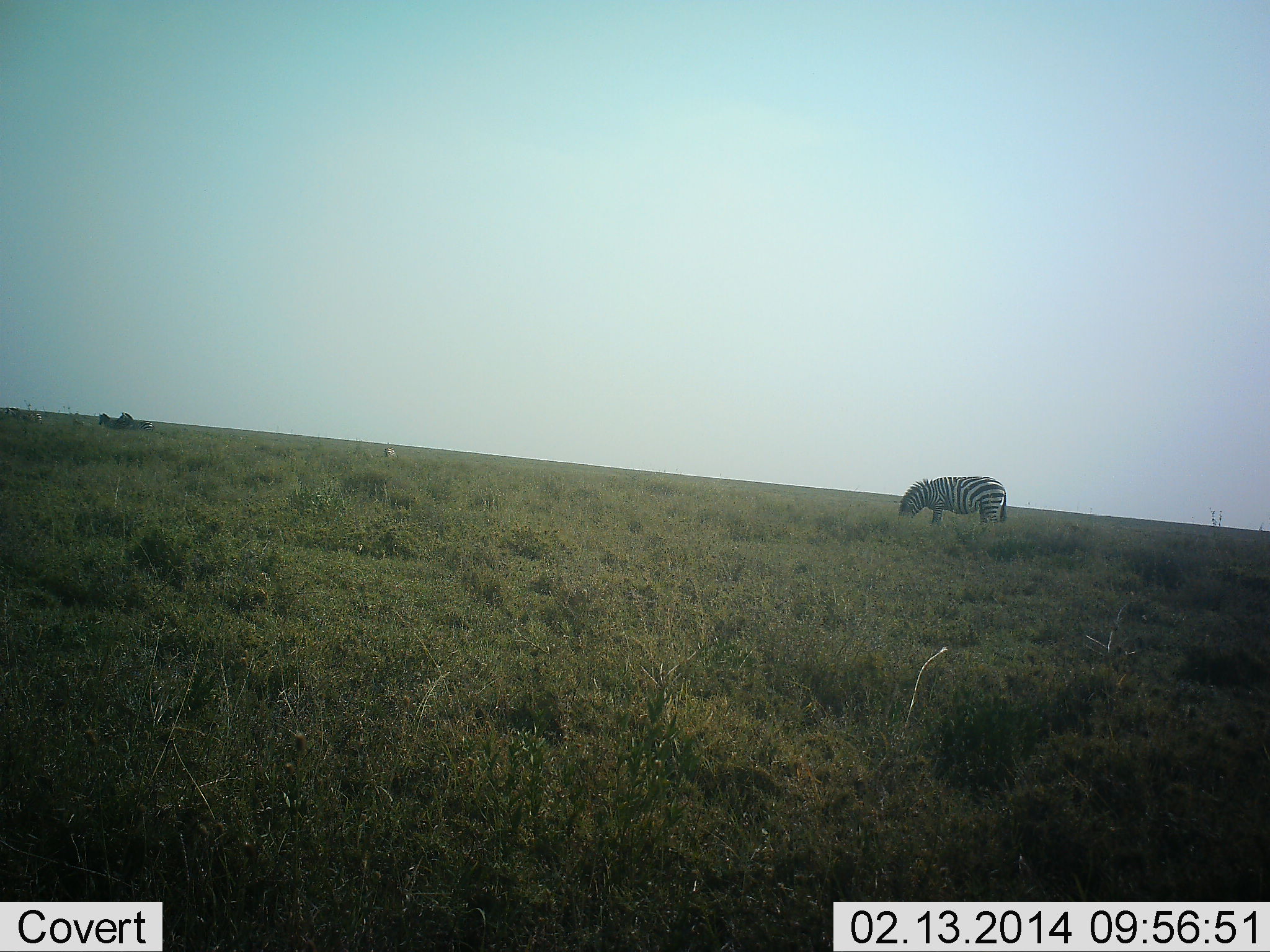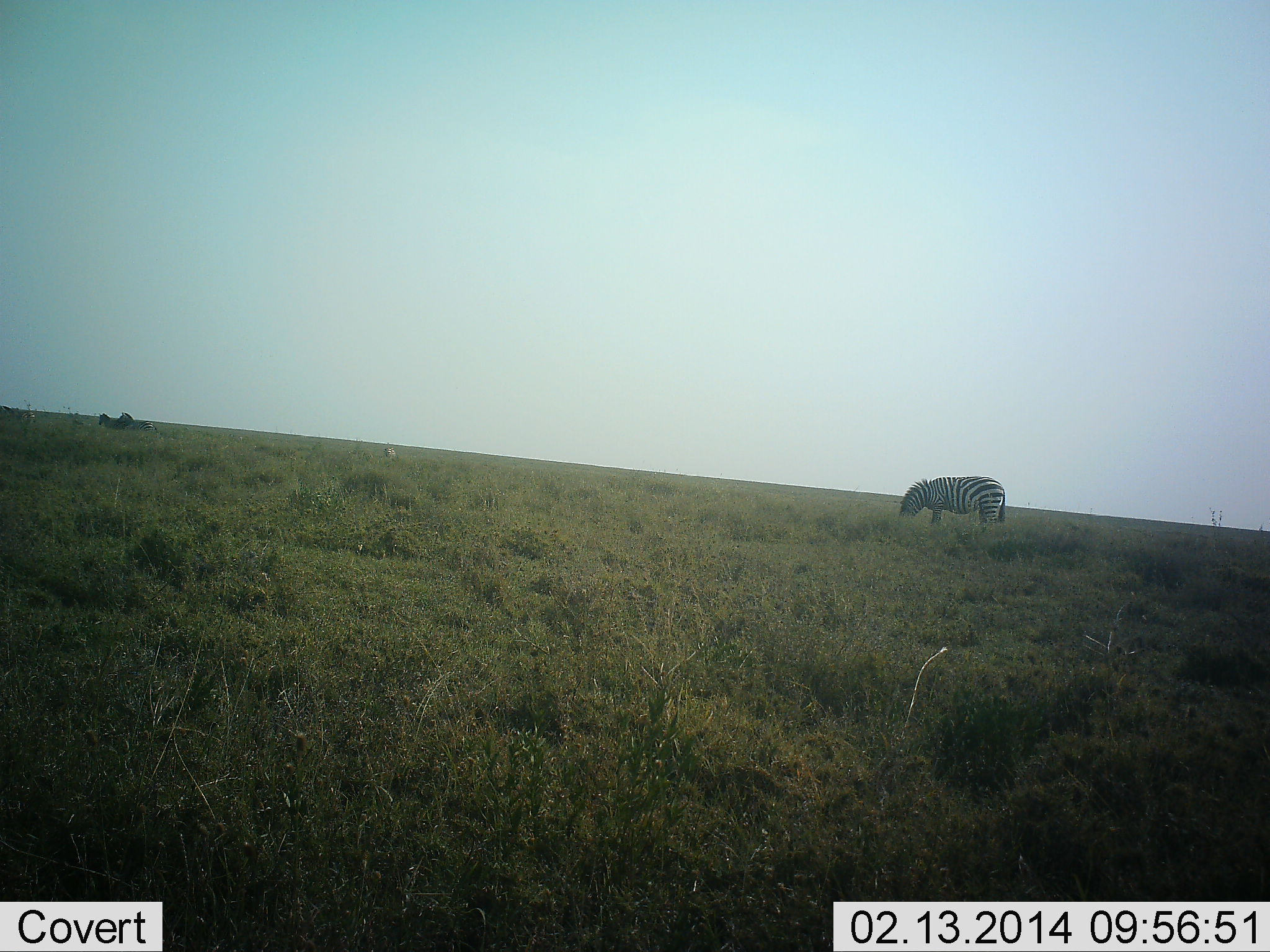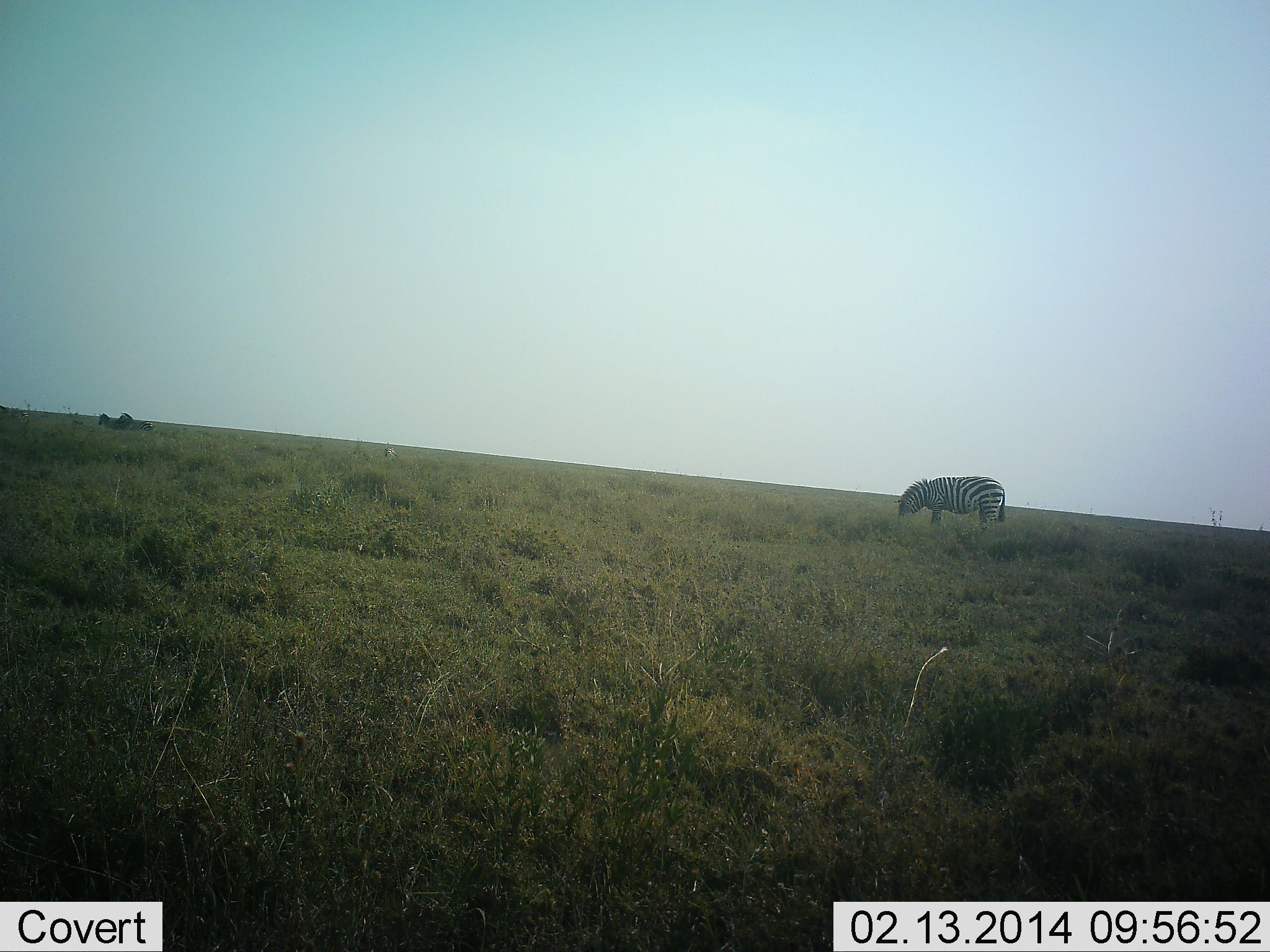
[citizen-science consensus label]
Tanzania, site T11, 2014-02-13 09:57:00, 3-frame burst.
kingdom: Animalia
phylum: Chordata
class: Mammalia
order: Perissodactyla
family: Equidae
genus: Equus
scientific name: Equus quagga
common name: plains zebra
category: zebra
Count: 2.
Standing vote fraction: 30%.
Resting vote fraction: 0%.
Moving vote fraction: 10%.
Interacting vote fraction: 0%.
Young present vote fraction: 0%.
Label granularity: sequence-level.